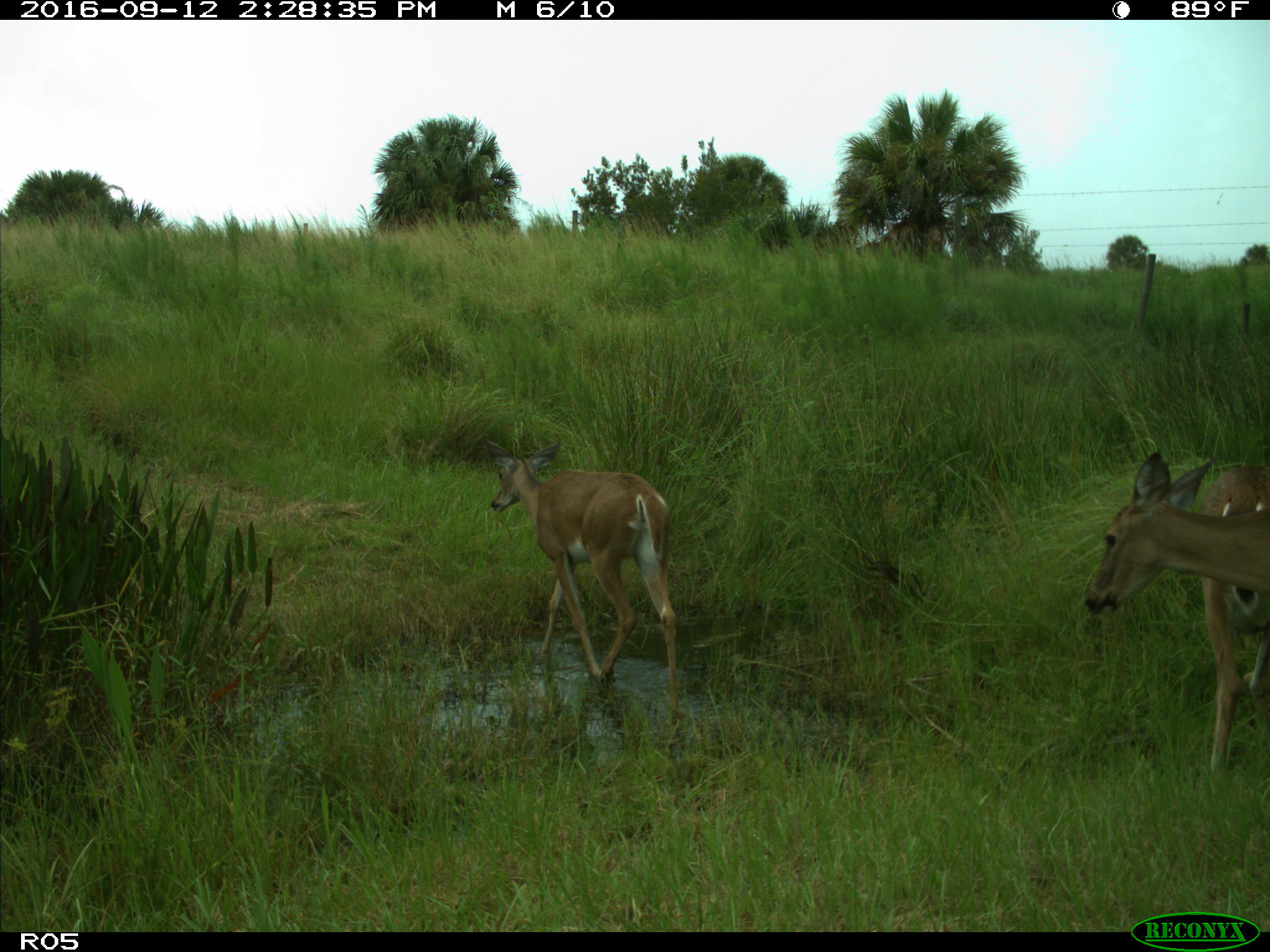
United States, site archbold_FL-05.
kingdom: Animalia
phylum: Chordata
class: Mammalia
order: Artiodactyla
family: Cervidae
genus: Odocoileus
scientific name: Odocoileus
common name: deer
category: unidentified deer